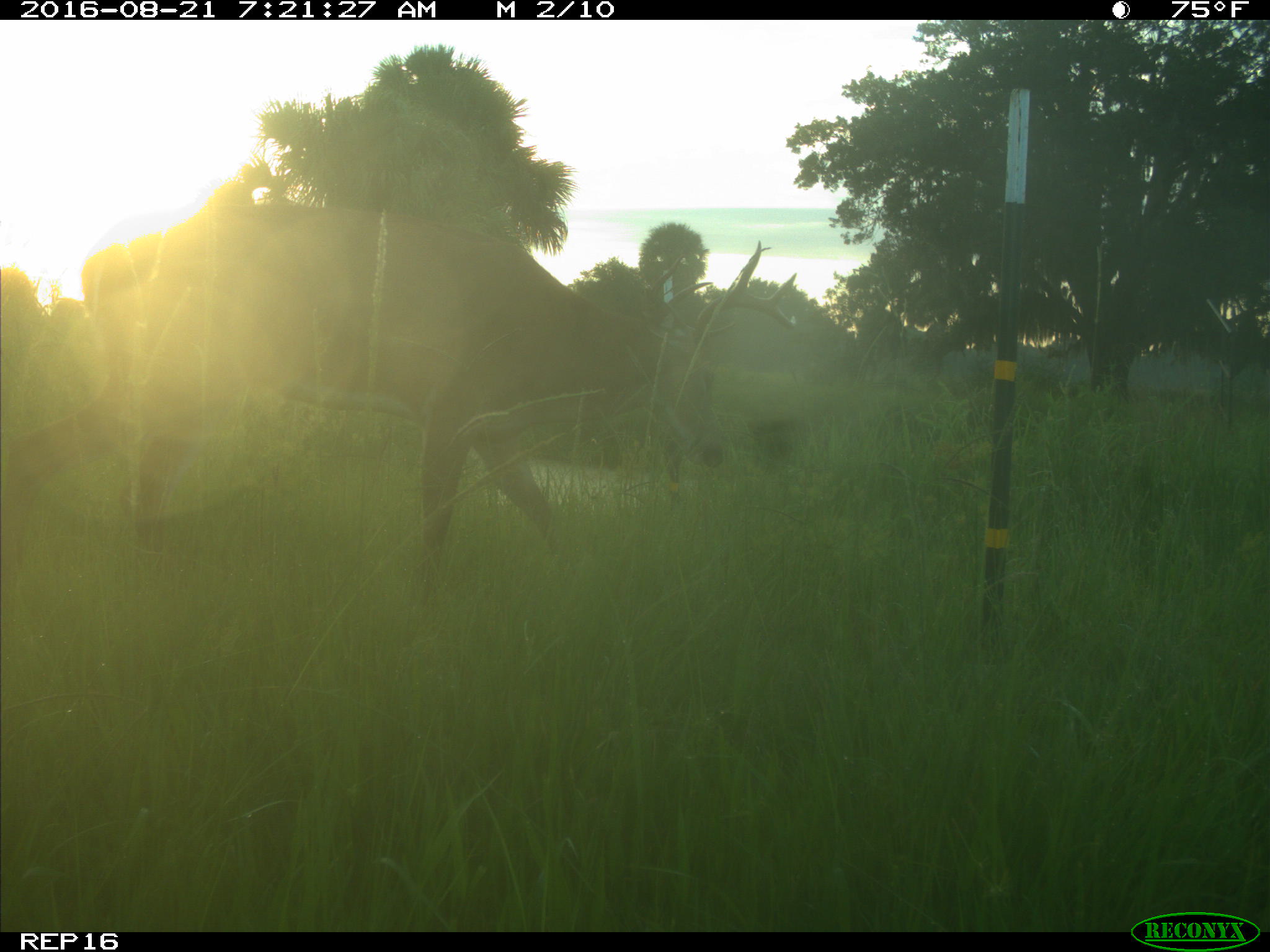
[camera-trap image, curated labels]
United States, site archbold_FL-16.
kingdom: Animalia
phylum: Chordata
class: Mammalia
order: Artiodactyla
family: Cervidae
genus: Odocoileus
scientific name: Odocoileus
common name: deer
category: unidentified deer